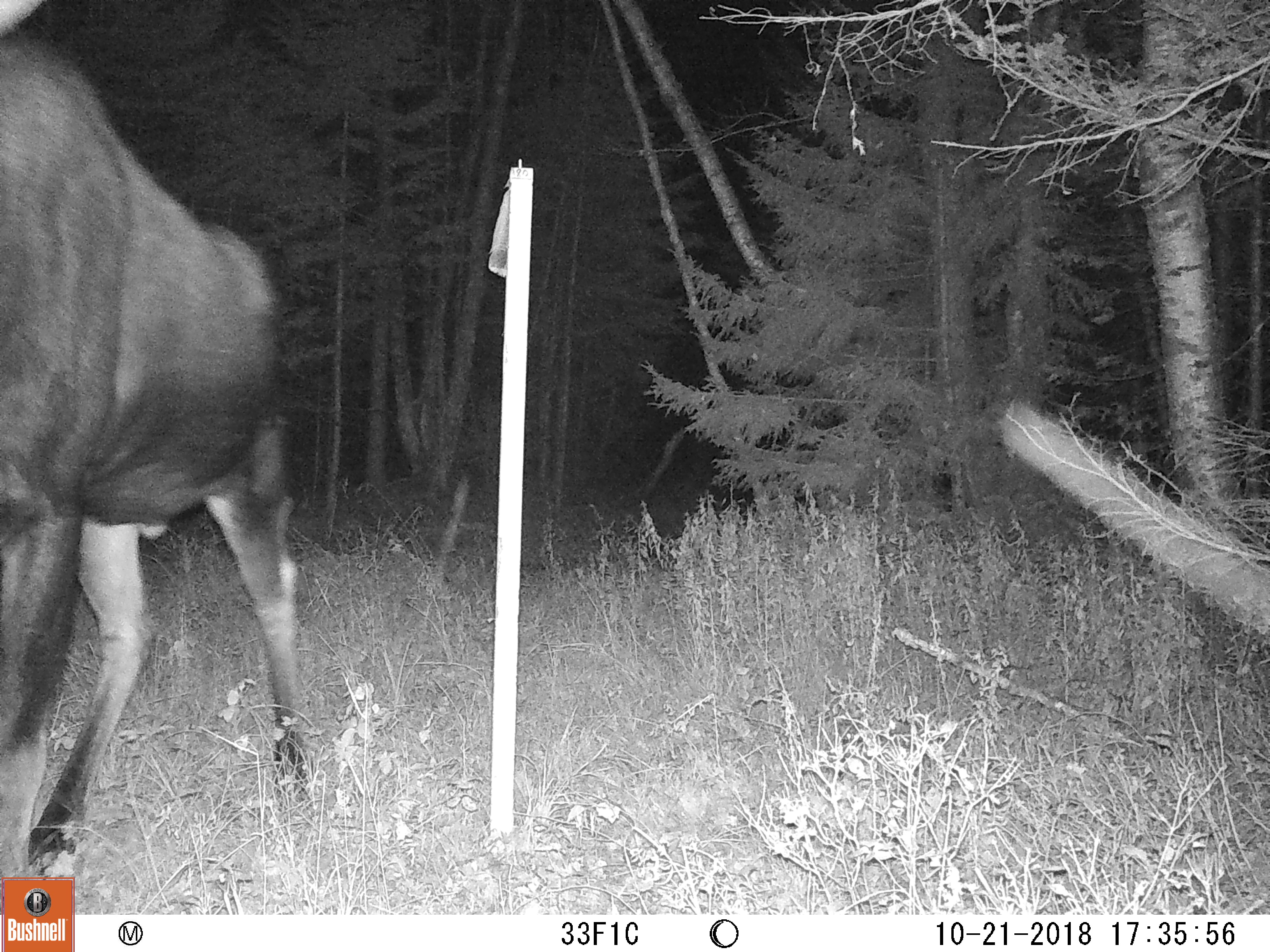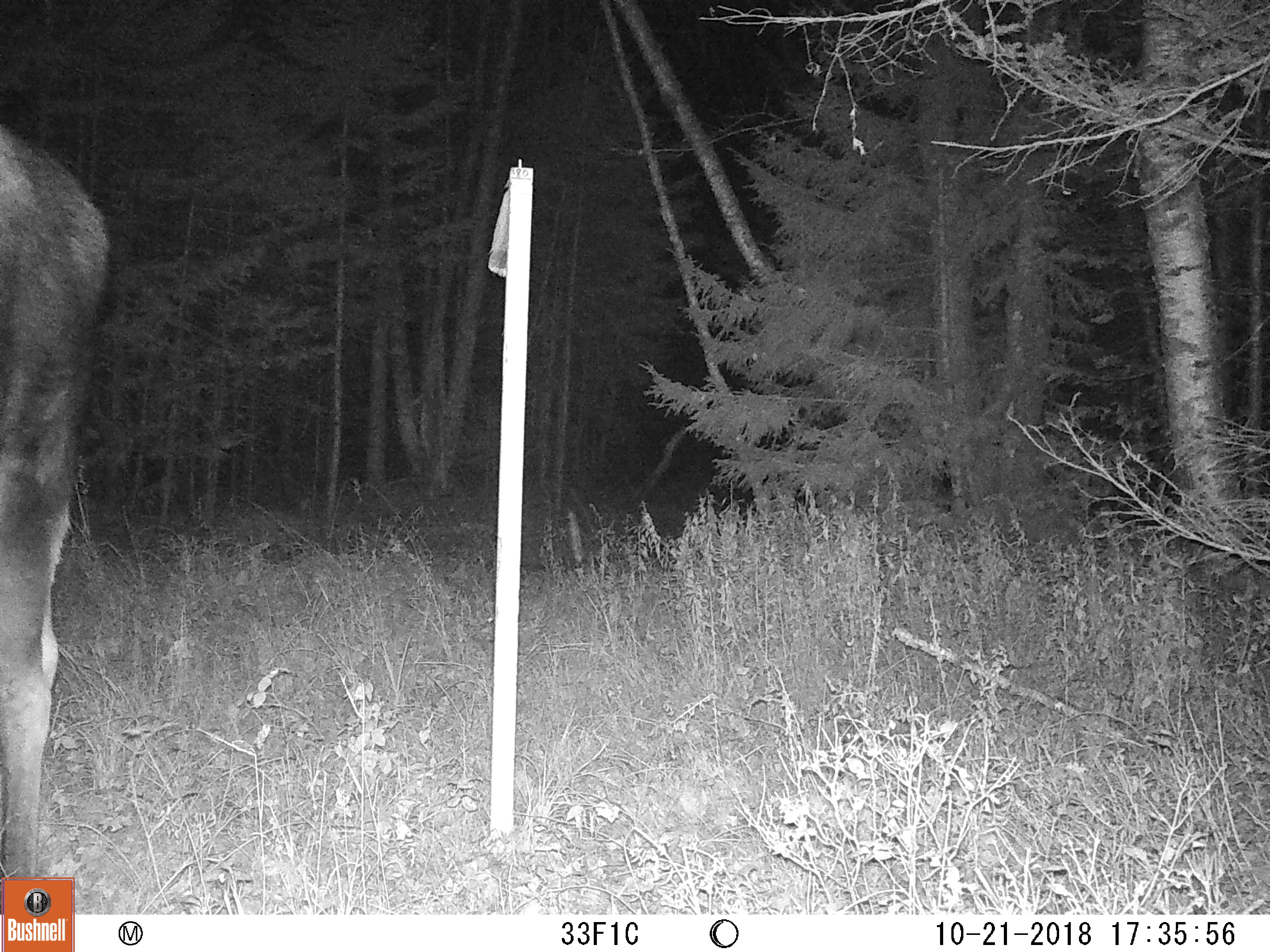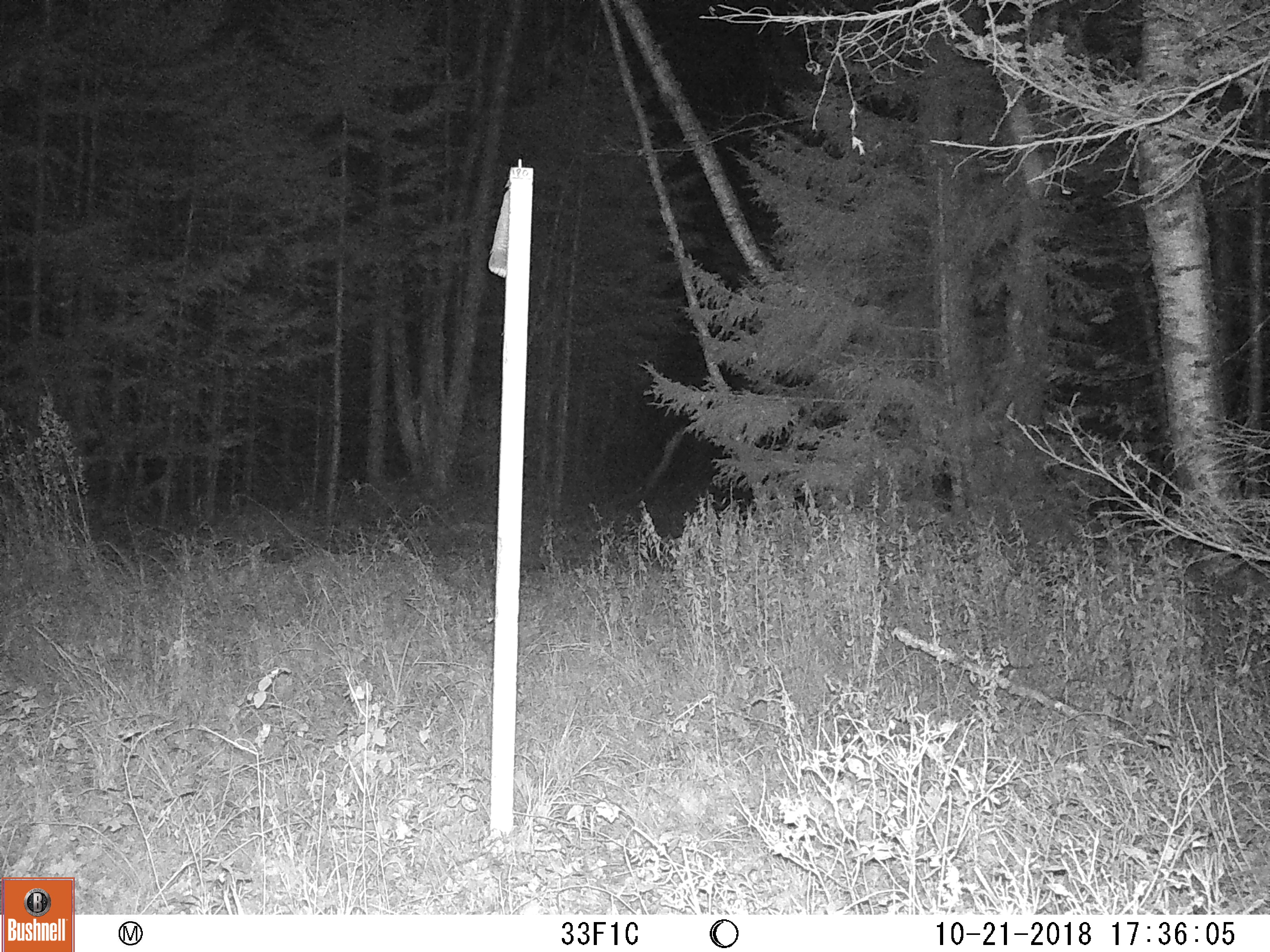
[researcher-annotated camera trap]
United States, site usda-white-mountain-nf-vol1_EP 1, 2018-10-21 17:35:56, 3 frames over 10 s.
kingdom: Animalia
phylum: Chordata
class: Mammalia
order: Artiodactyla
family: Cervidae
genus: Alces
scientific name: Alces alces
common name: moose